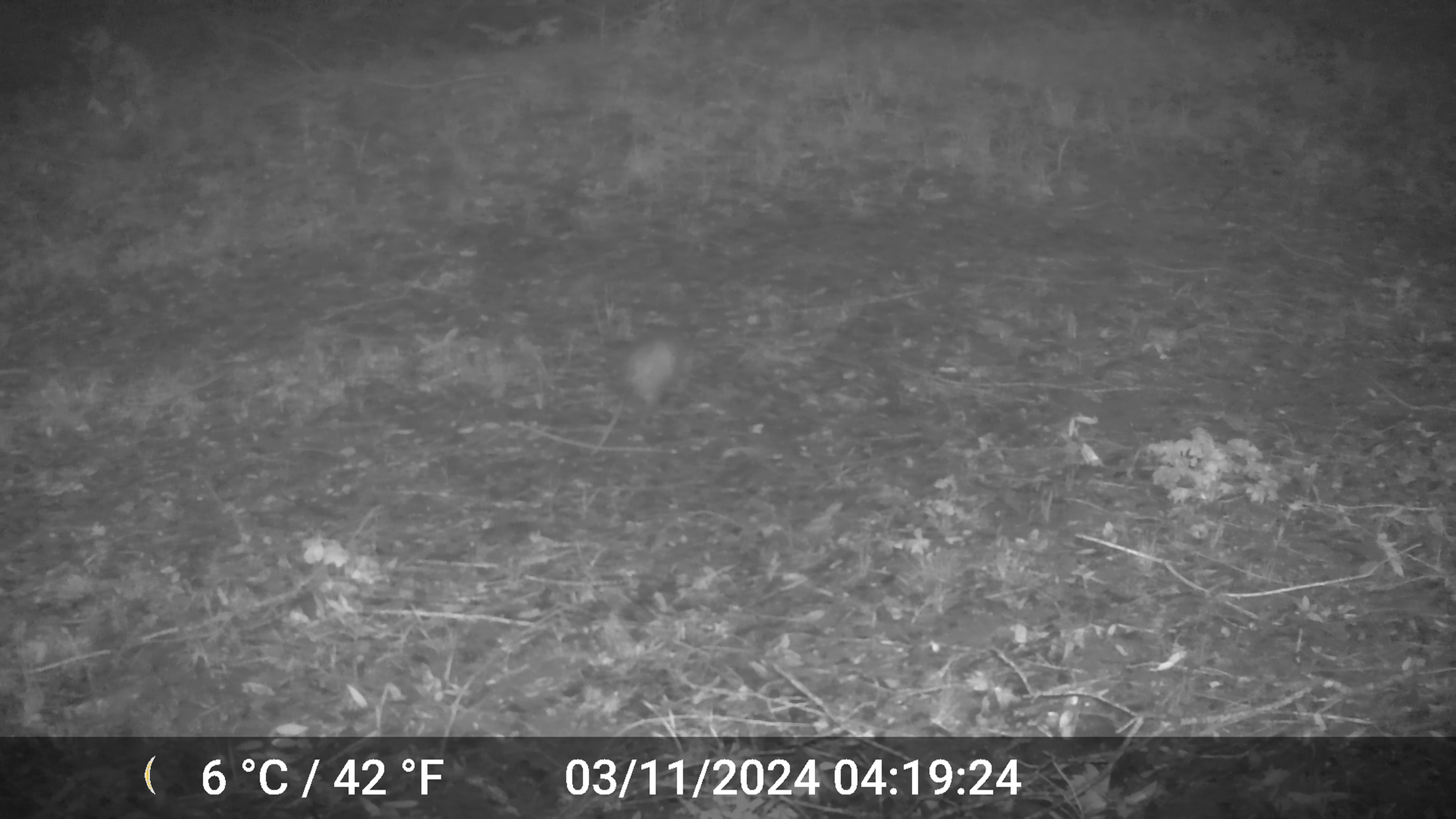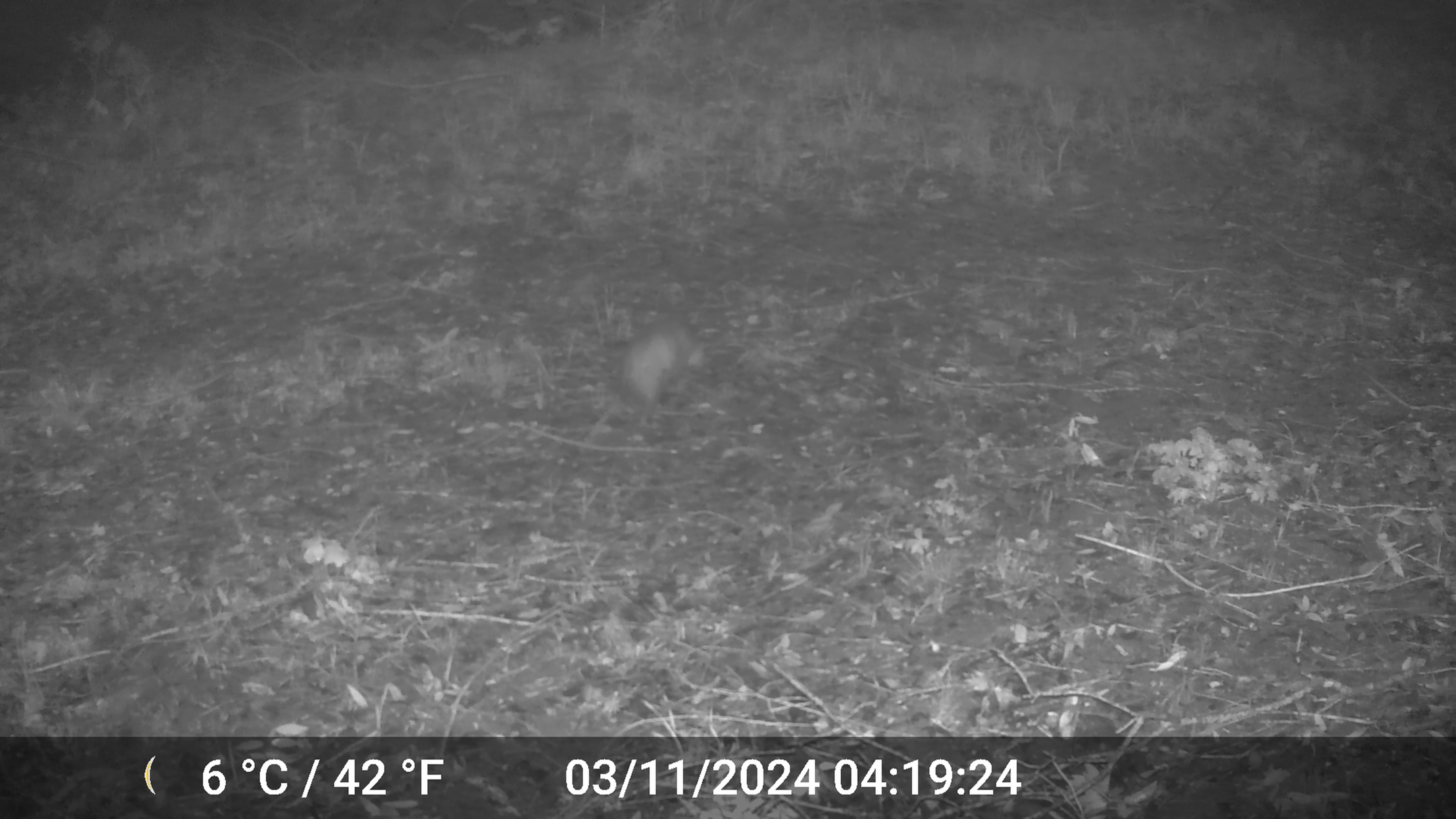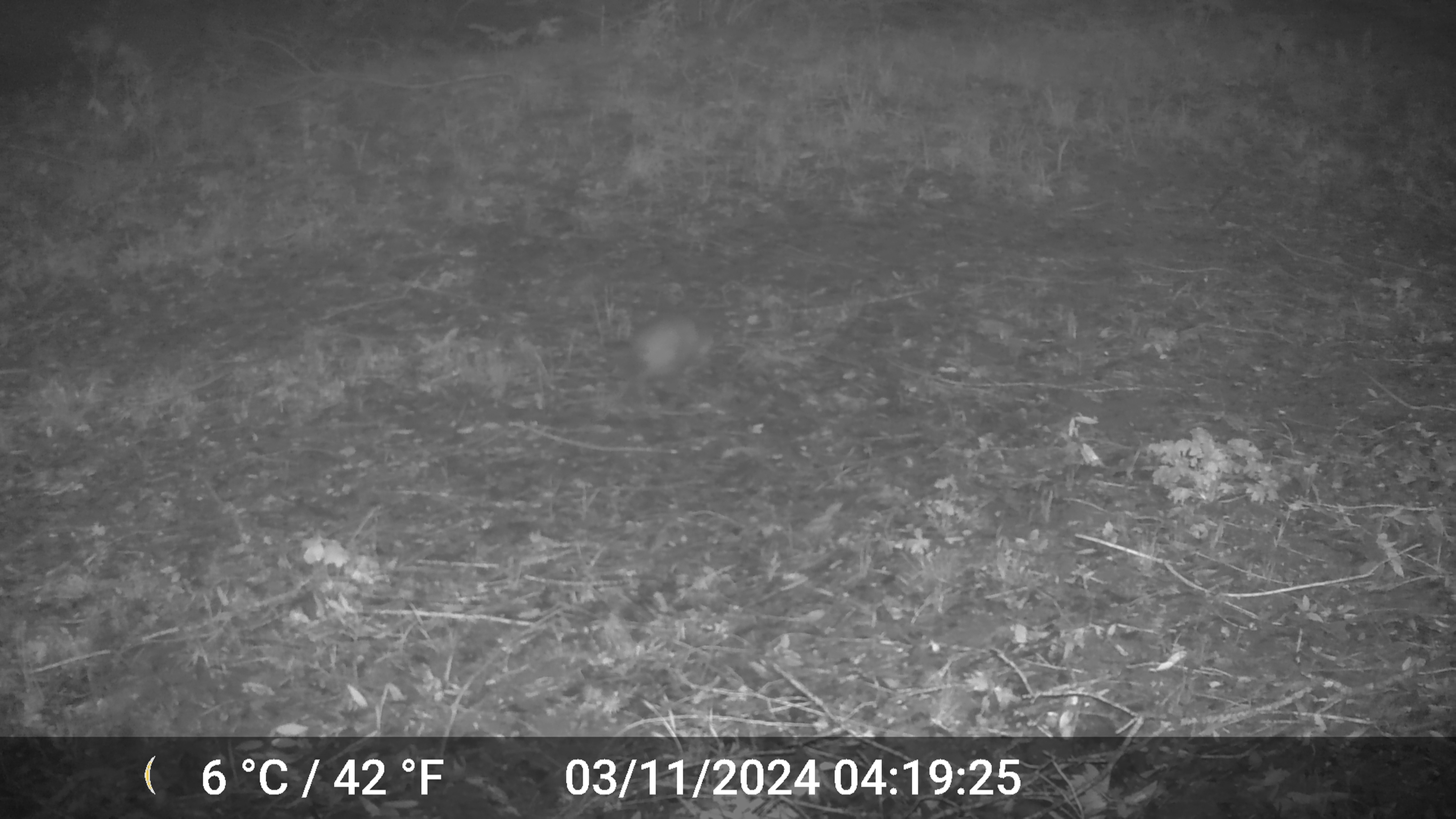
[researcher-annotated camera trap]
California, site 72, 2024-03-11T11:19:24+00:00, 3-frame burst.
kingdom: Animalia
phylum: Chordata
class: Mammalia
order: Didelphimorphia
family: Didelphidae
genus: Didelphis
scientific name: Didelphis virginiana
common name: virginia opossum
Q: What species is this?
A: Virginia opossum (Didelphis virginiana).